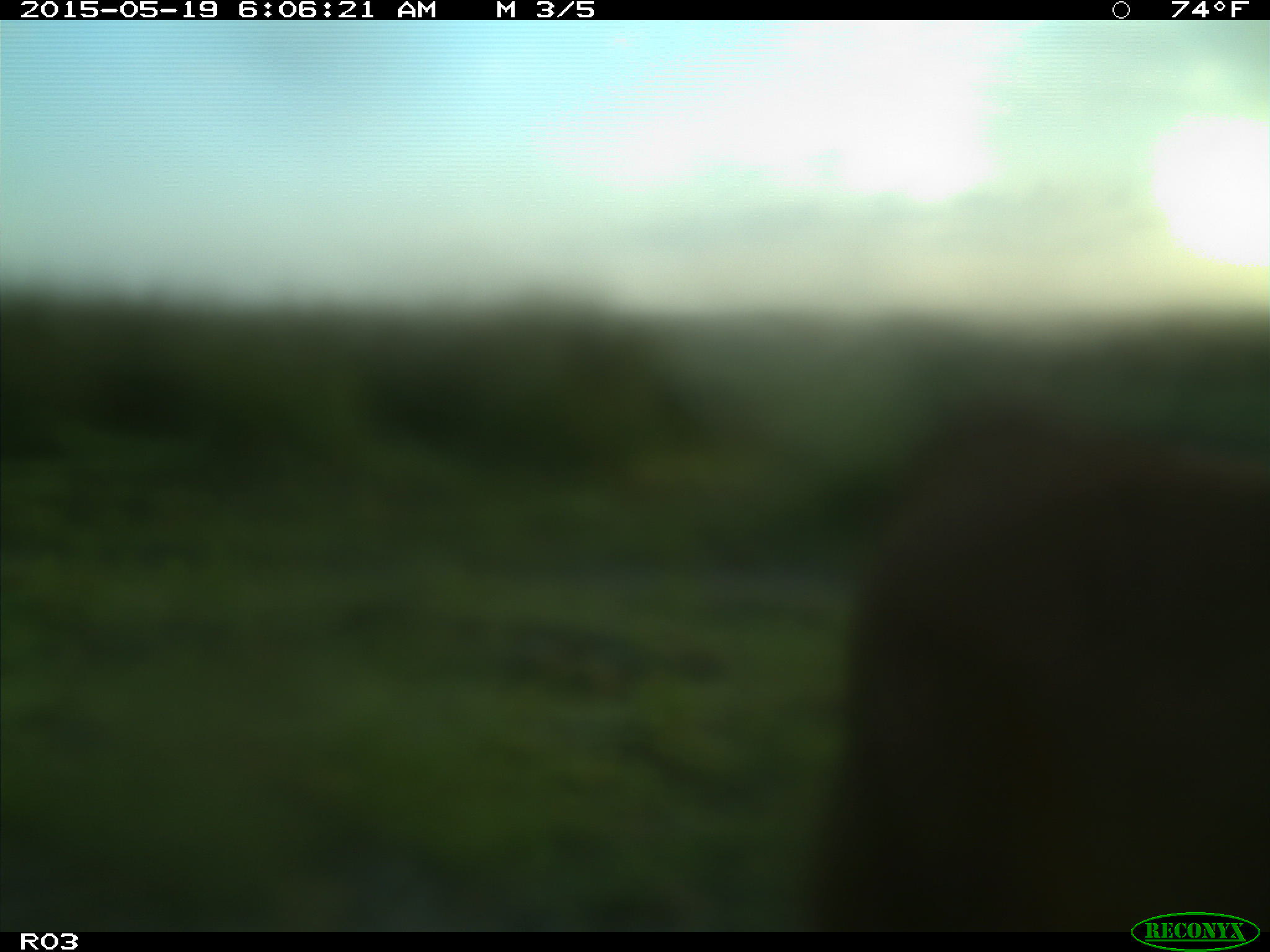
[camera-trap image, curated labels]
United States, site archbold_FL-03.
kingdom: Animalia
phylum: Chordata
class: Mammalia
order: Artiodactyla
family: Bovidae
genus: Bos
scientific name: Bos taurus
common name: domestic cow